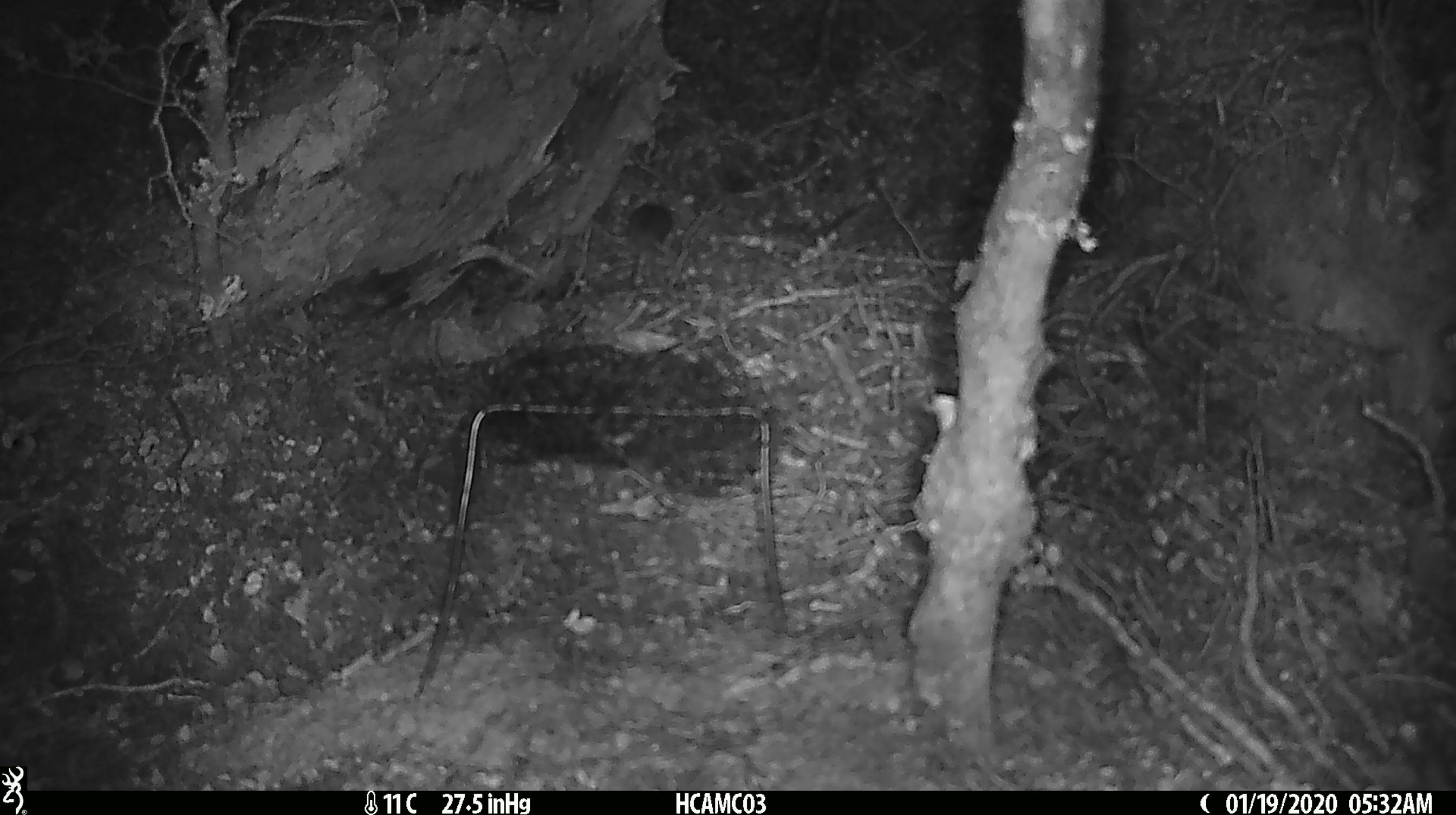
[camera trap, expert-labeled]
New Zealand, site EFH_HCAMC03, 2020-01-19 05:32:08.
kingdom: Animalia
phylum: Chordata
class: Mammalia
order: Rodentia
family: Muridae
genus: Mus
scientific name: Mus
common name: mouse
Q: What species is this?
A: Mouse (Mus).